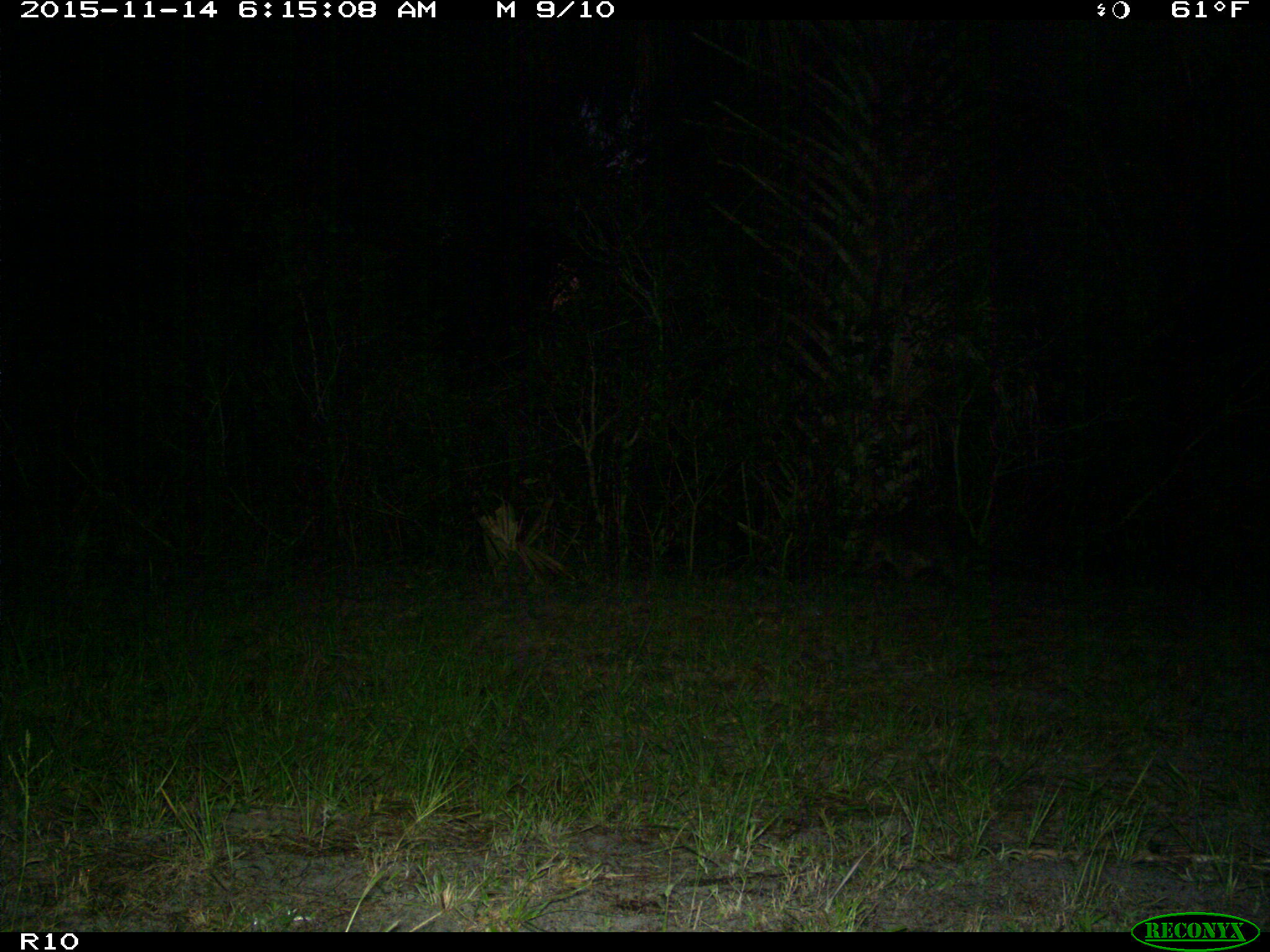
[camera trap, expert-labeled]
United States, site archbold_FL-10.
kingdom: Animalia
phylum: Chordata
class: Mammalia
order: Carnivora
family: Procyonidae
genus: Procyon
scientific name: Procyon lotor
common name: common raccoon